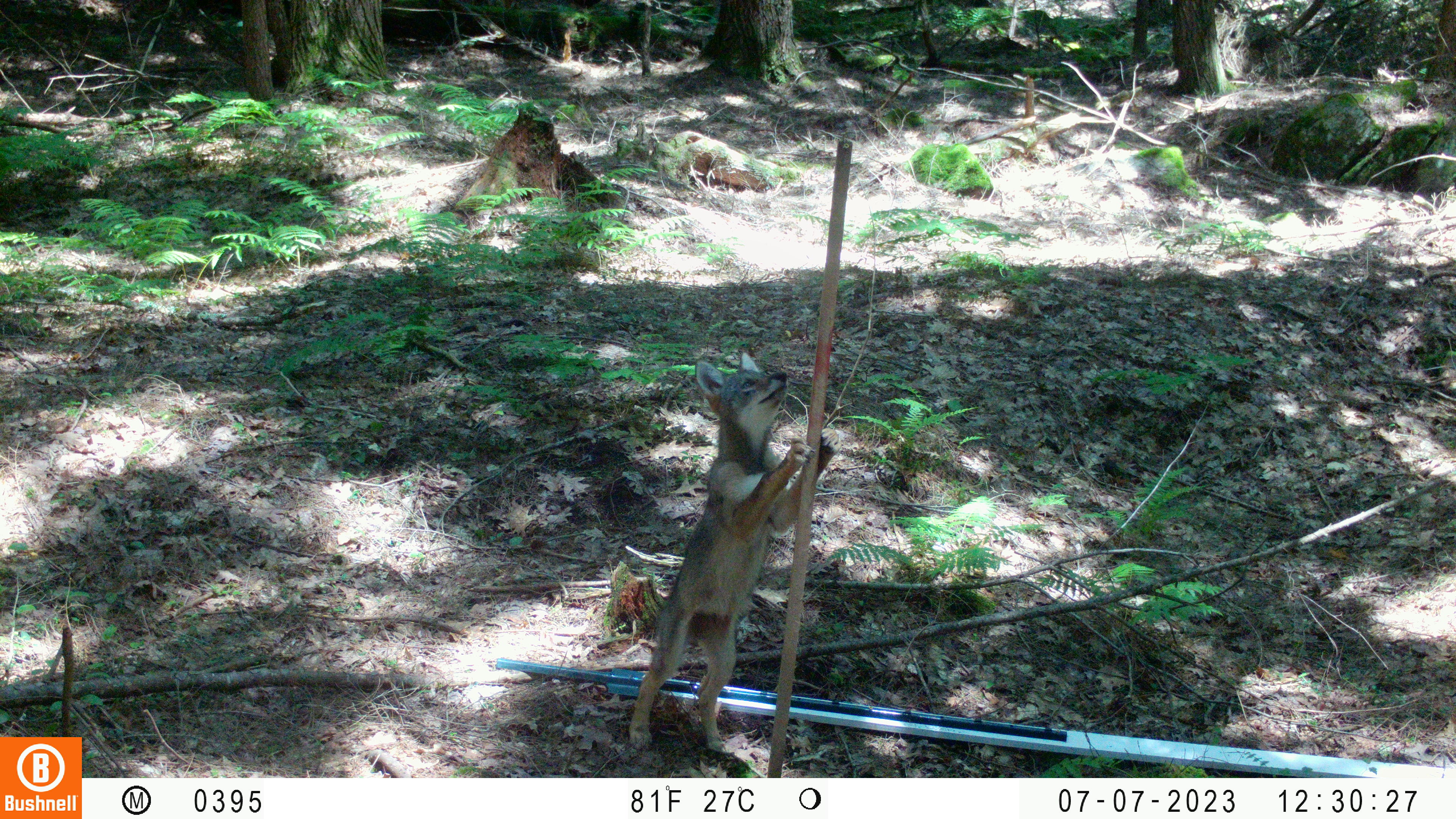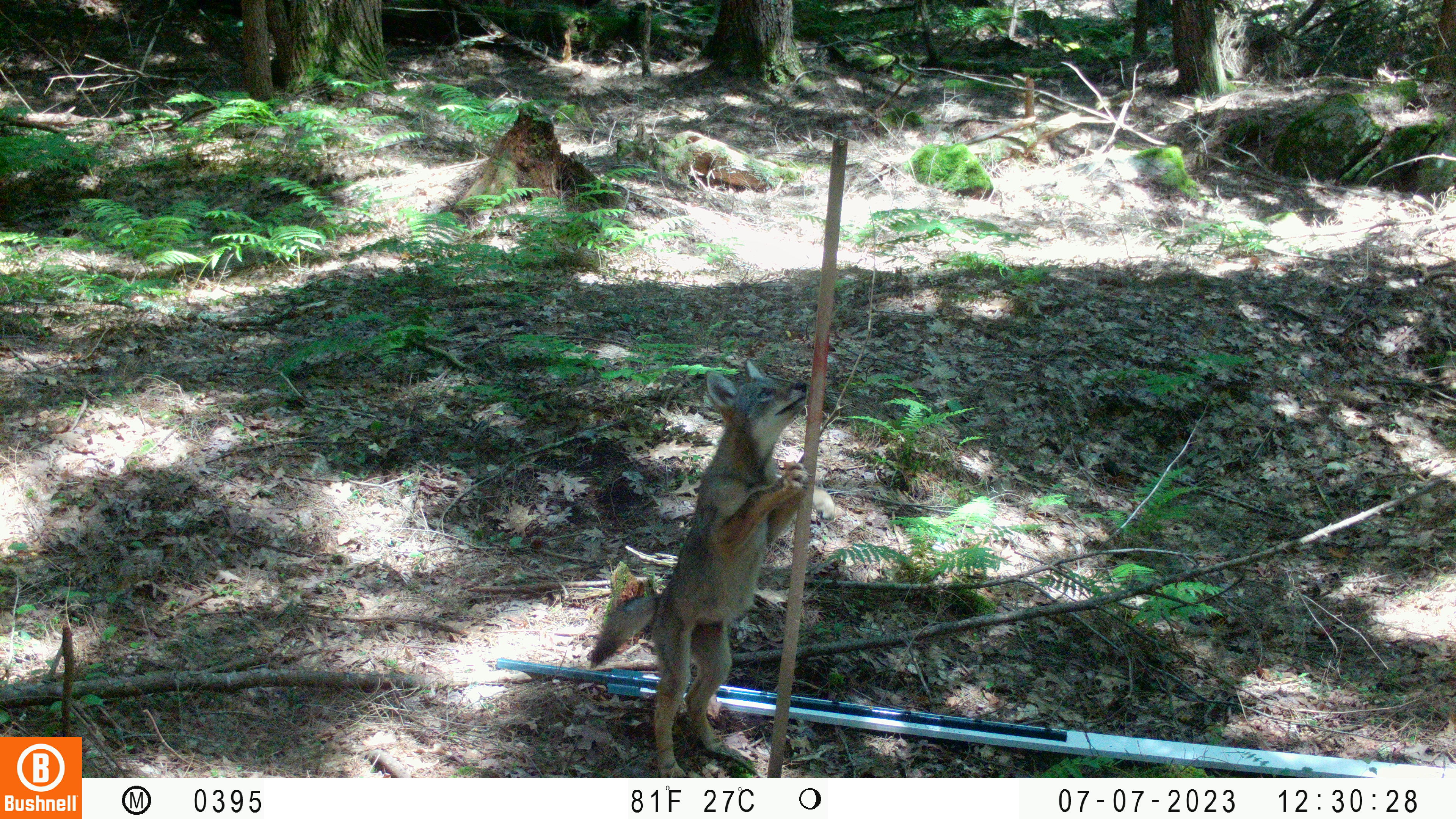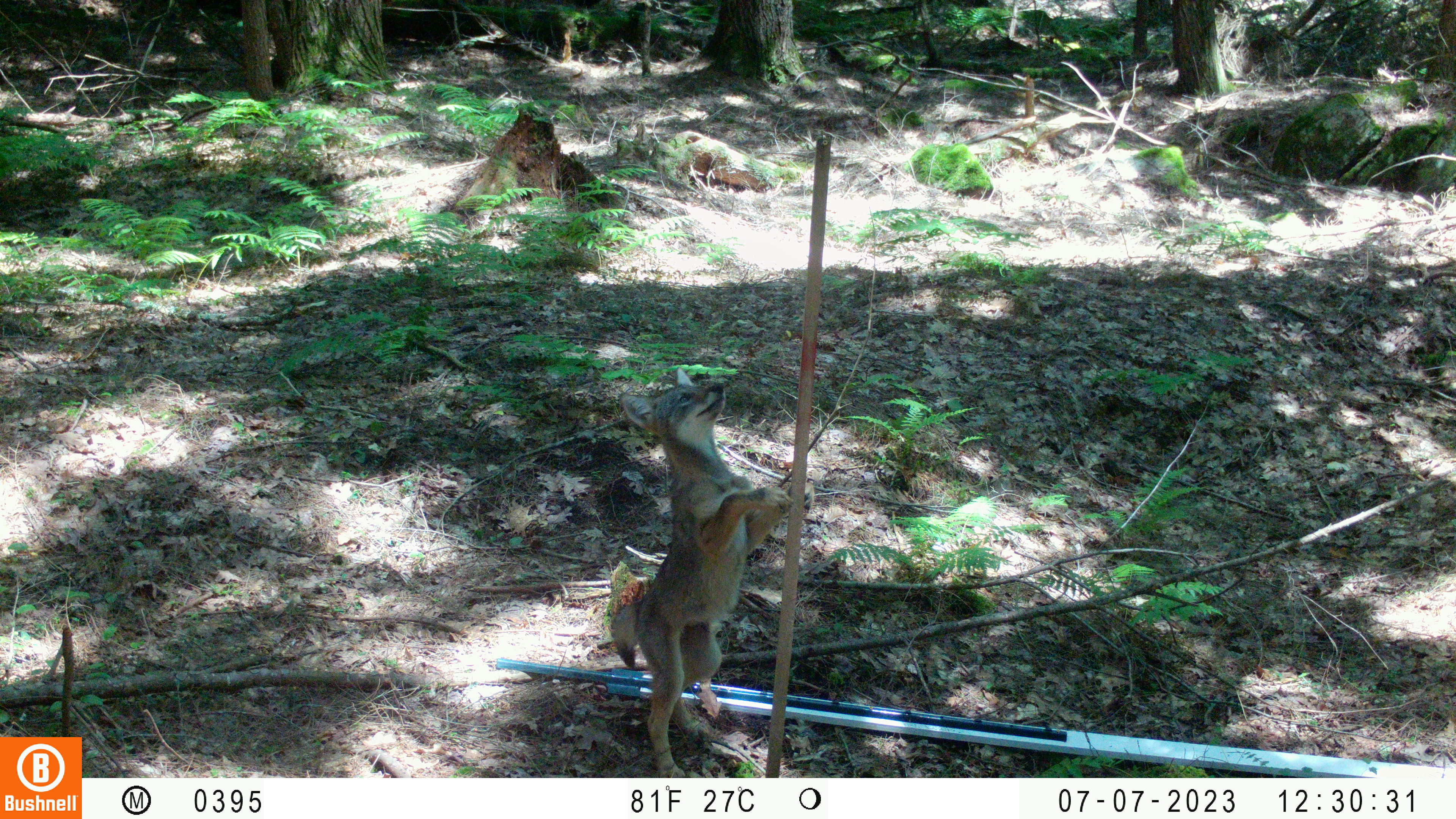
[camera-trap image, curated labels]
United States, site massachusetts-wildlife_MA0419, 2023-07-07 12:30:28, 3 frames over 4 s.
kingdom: Animalia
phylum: Chordata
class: Mammalia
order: Carnivora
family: Canidae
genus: Urocyon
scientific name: Urocyon cinereoargenteus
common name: gray fox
Gray fox (Urocyon cinereoargenteus).